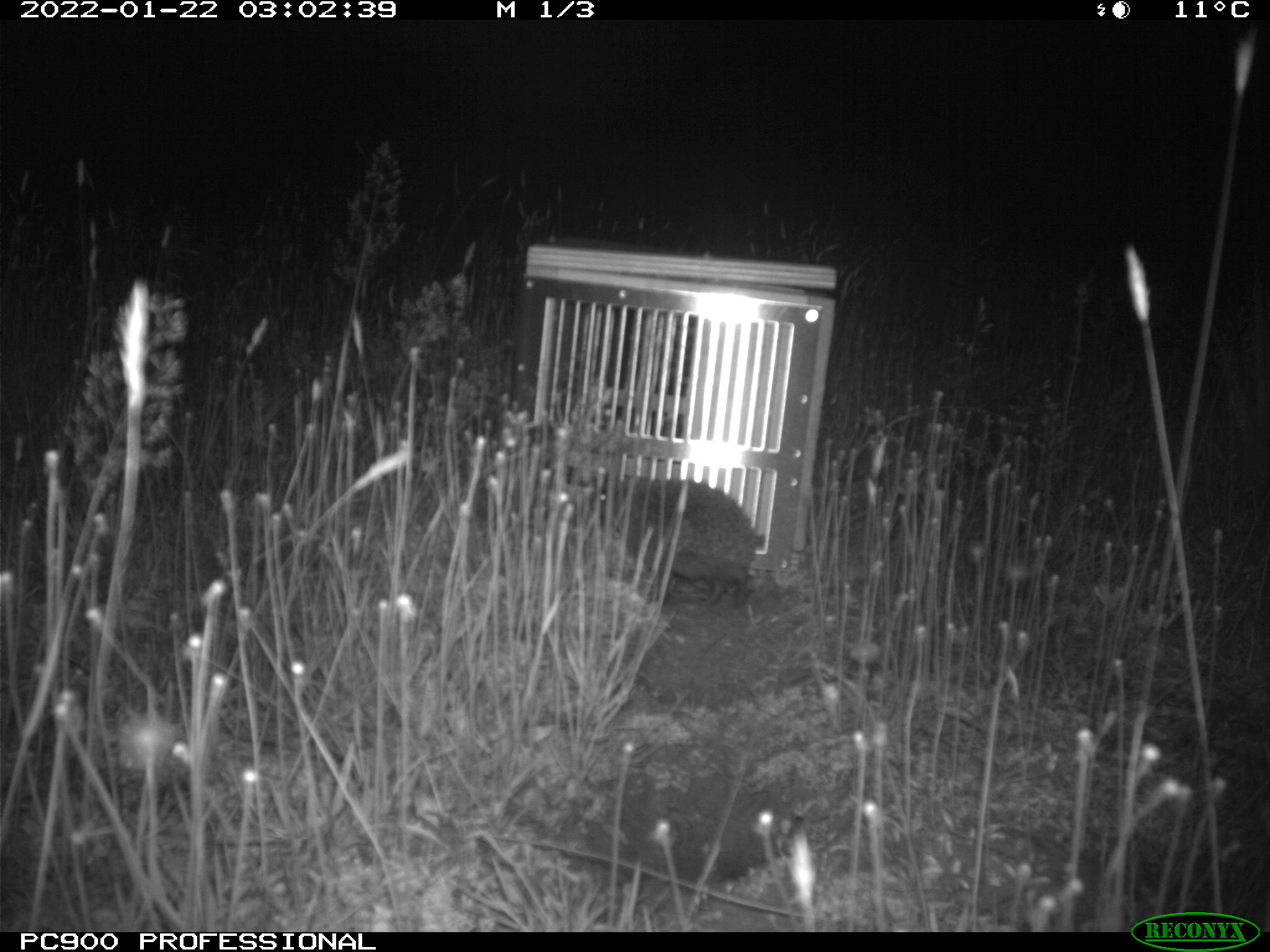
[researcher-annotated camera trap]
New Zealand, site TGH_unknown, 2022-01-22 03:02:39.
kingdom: Animalia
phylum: Chordata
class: Mammalia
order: Eulipotyphla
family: Erinaceidae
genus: Erinaceus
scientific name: Erinaceus europaeus europaeus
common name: european hedgehog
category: hedgehog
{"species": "hedgehog (european hedgehog) (Erinaceus europaeus europaeus)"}